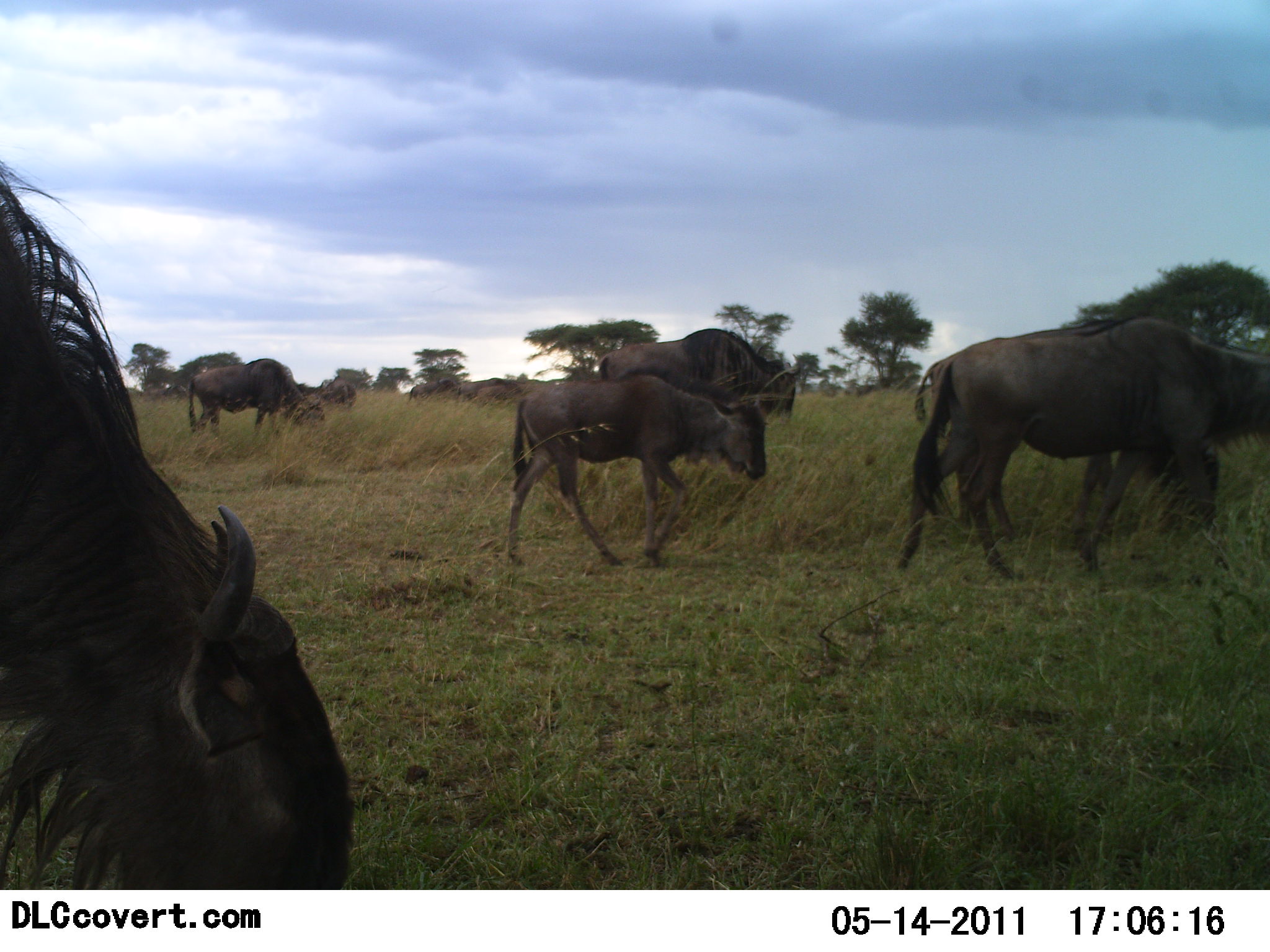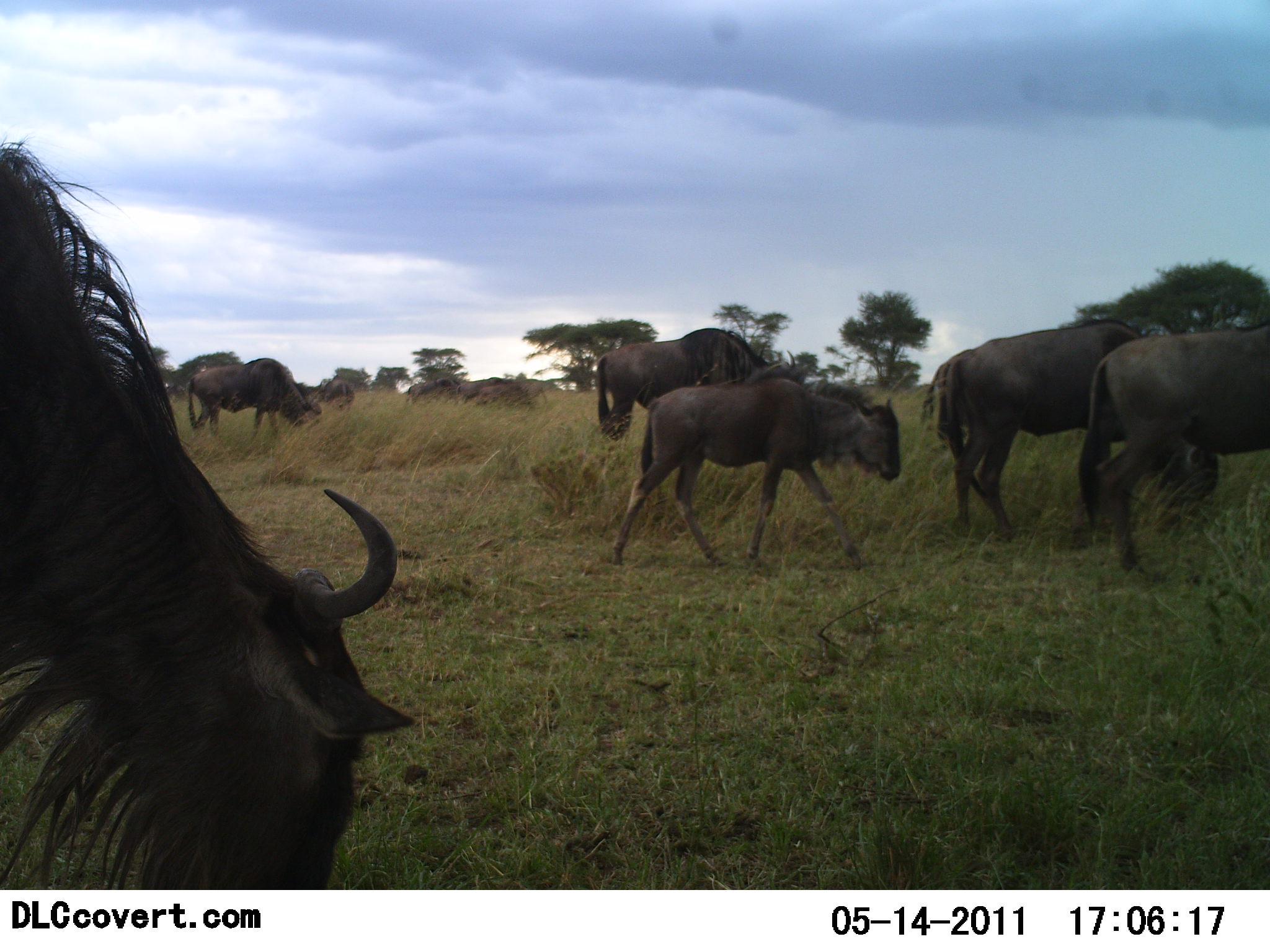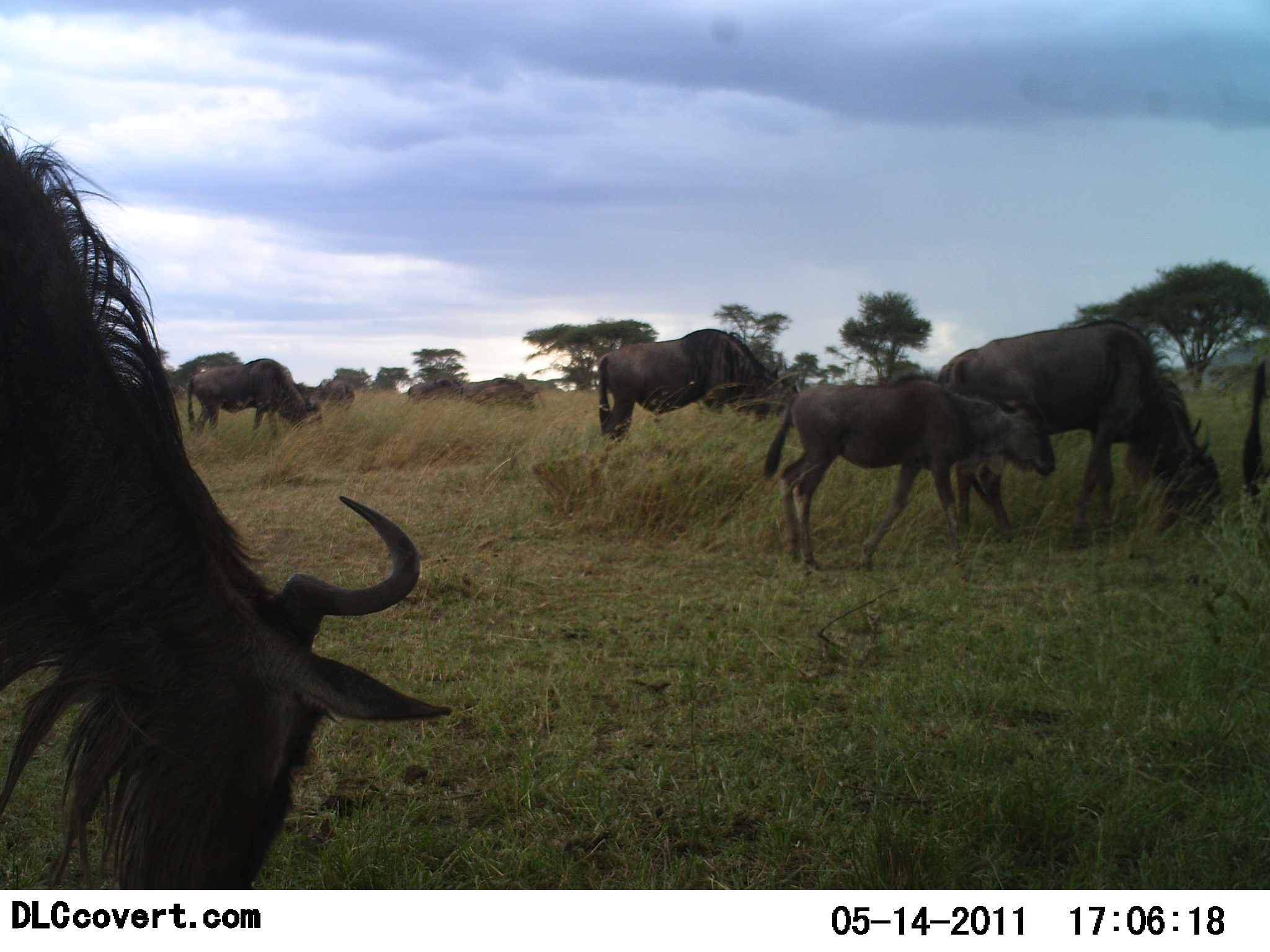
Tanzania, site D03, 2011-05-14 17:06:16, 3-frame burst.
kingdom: Animalia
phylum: Chordata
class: Mammalia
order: Artiodactyla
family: Bovidae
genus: Connochaetes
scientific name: Connochaetes taurinus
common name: blue wildebeest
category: wildebeest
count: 9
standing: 30%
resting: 0%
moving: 80%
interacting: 0%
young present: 40%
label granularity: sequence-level